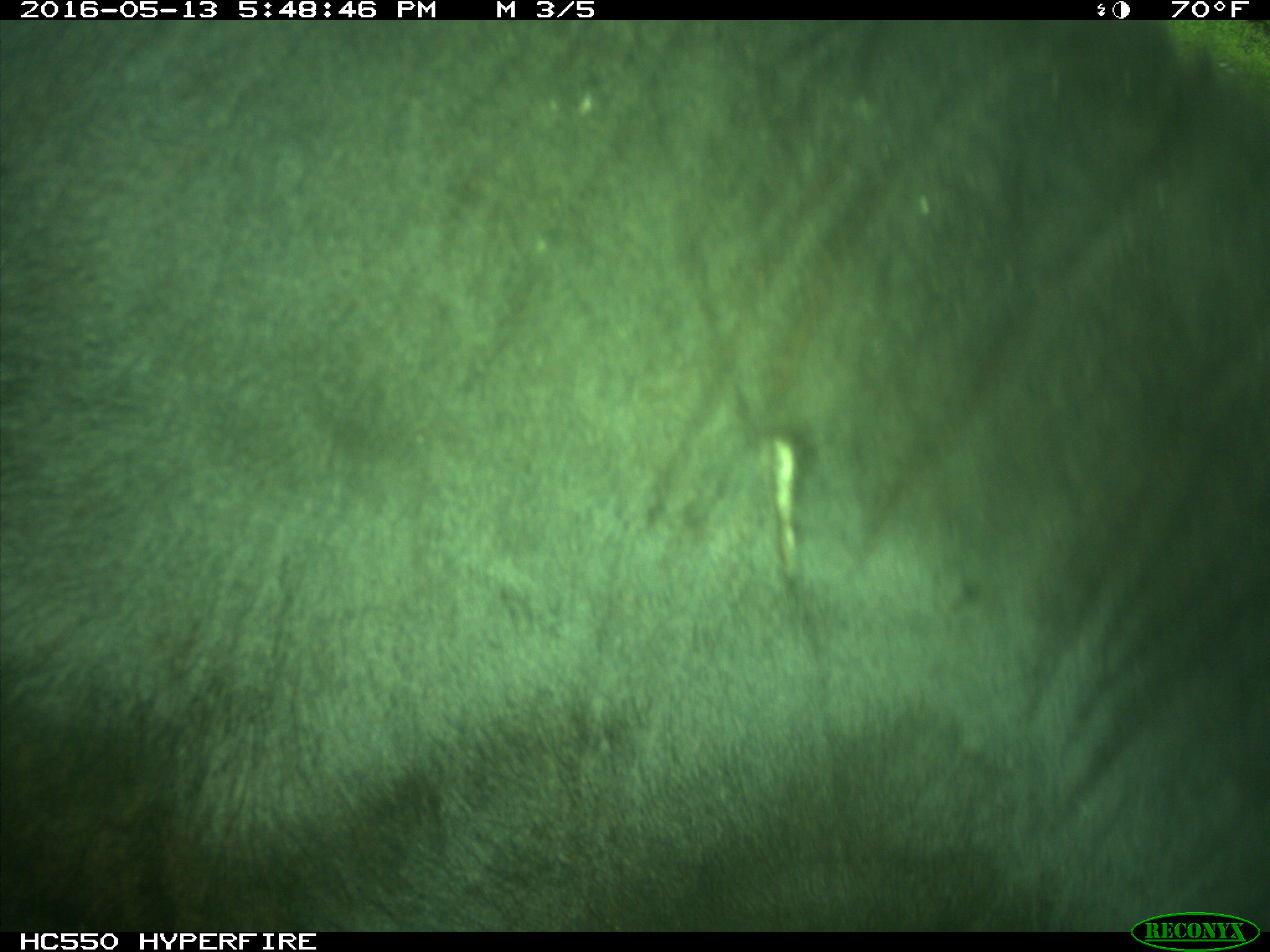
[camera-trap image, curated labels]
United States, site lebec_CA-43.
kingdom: Animalia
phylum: Chordata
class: Mammalia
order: Artiodactyla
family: Bovidae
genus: Bos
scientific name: Bos taurus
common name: domestic cow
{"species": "Bos taurus (domestic cow)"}